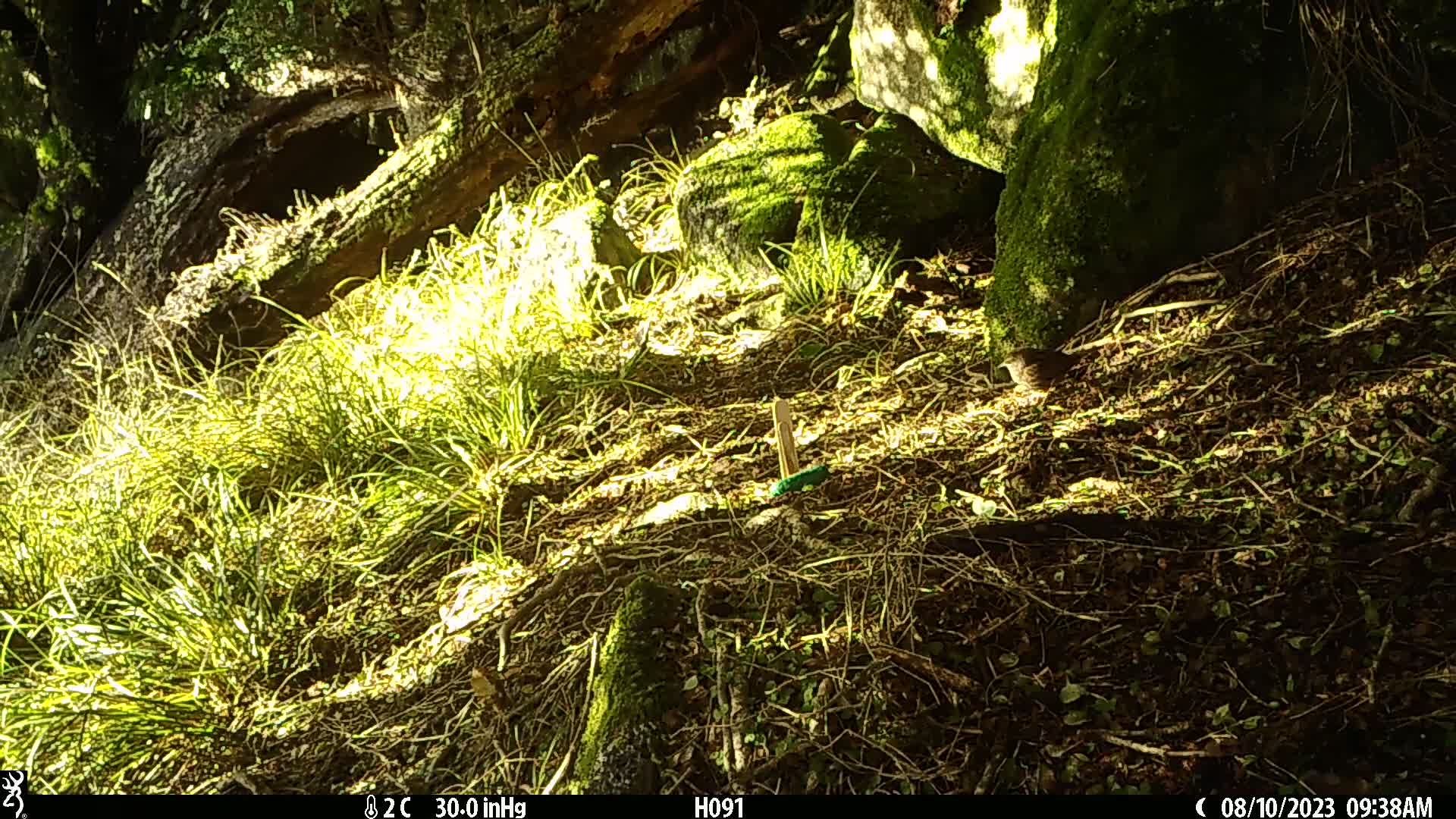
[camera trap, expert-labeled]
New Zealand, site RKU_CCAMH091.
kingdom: Animalia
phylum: Chordata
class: Aves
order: Passeriformes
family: Prunellidae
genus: Prunella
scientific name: Prunella modularis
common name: dunnock